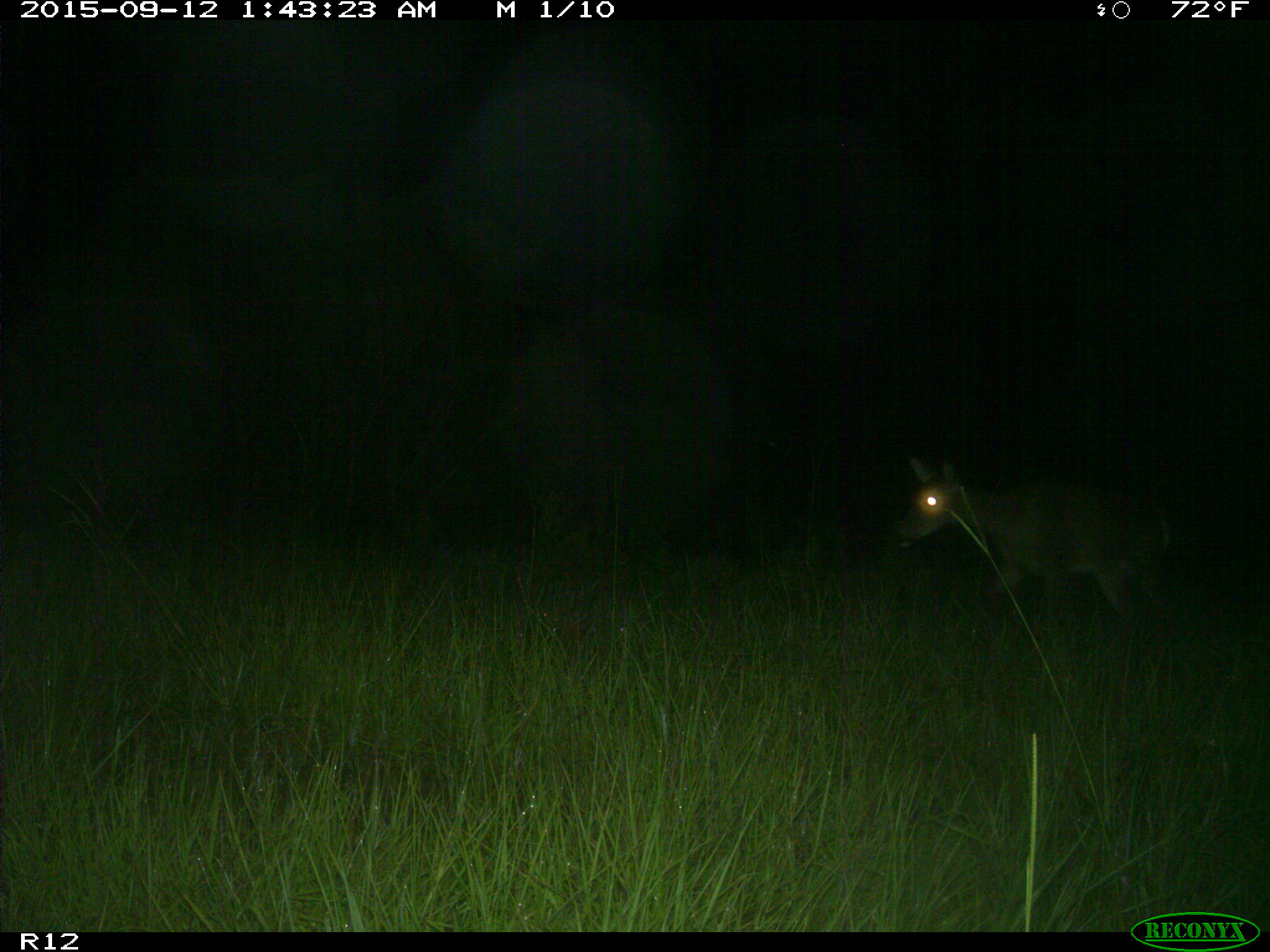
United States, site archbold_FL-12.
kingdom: Animalia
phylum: Chordata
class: Mammalia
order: Artiodactyla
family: Cervidae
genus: Odocoileus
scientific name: Odocoileus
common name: deer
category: unidentified deer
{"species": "unidentified deer (deer) (Odocoileus)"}